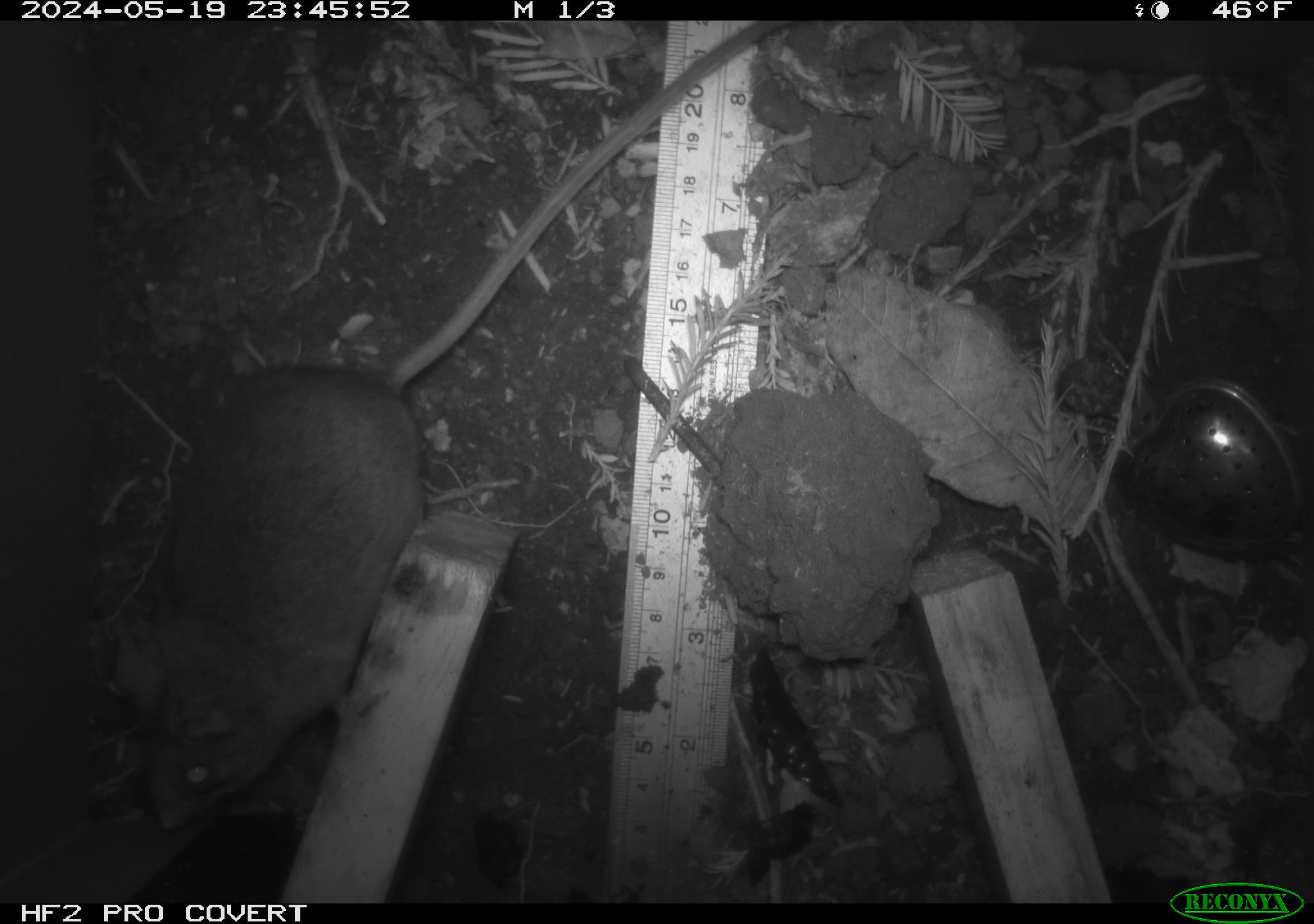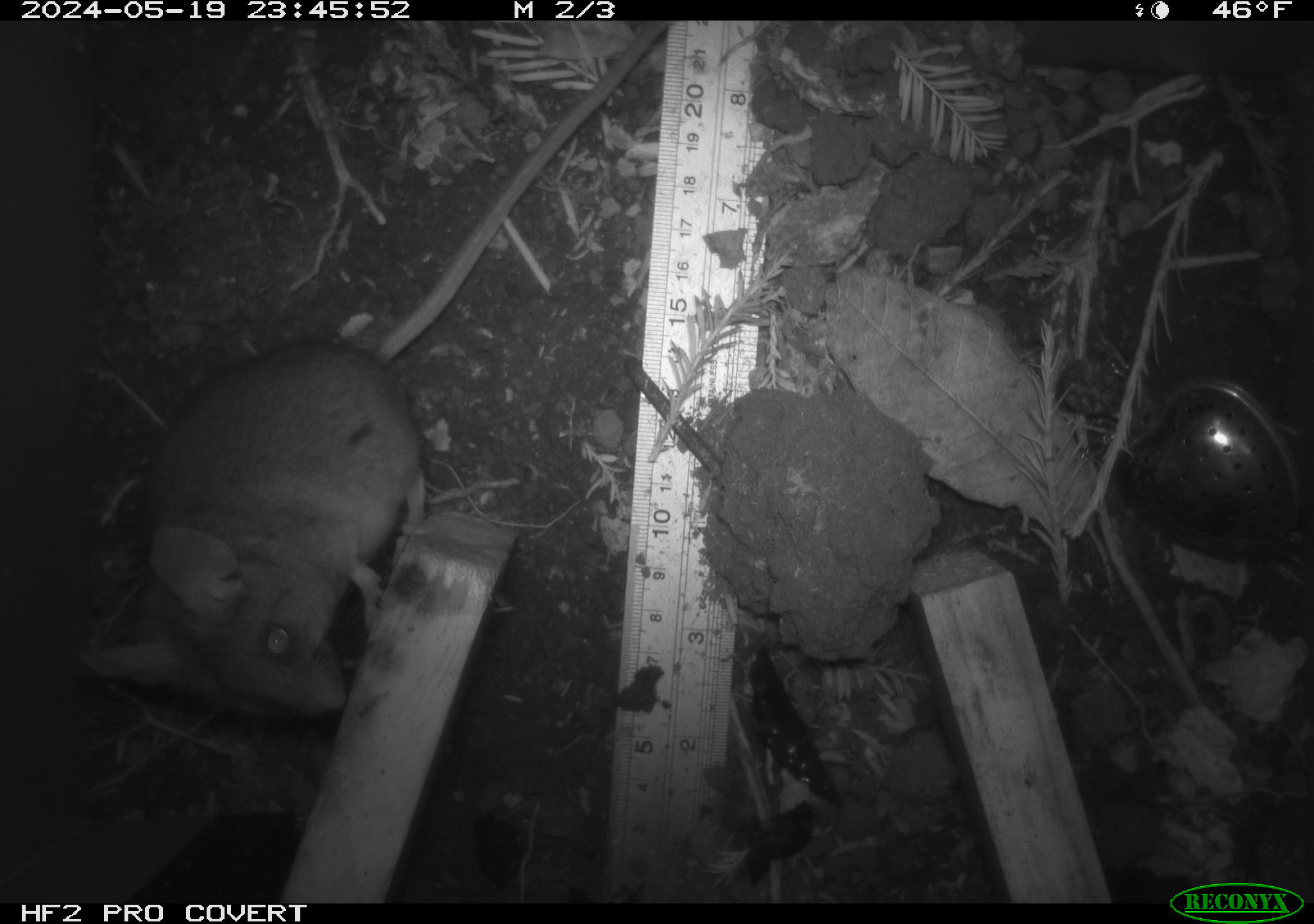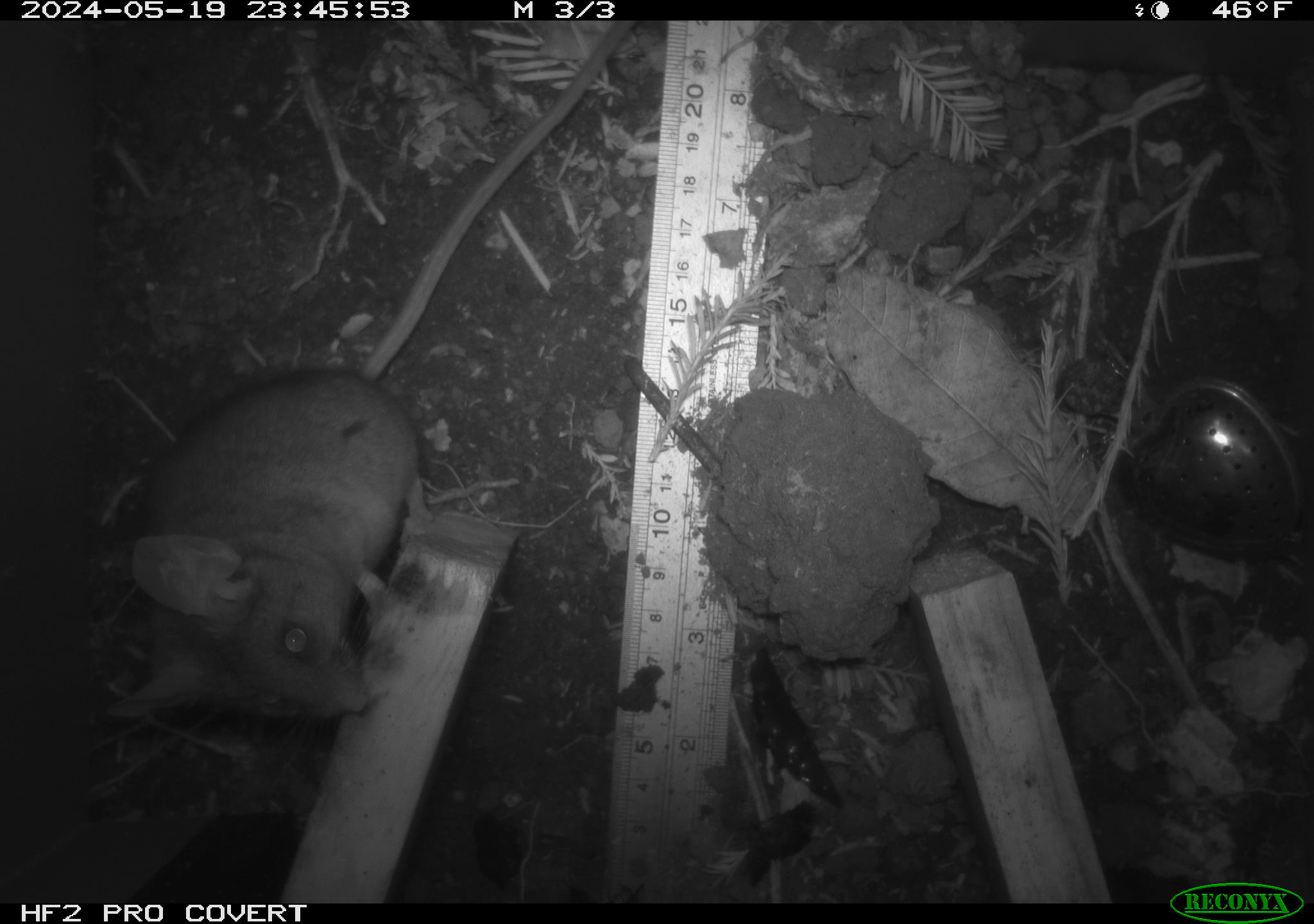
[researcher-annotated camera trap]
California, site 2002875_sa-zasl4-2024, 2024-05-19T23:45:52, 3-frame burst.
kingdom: Animalia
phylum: Chordata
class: Mammalia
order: Rodentia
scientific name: Rodentia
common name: rodent